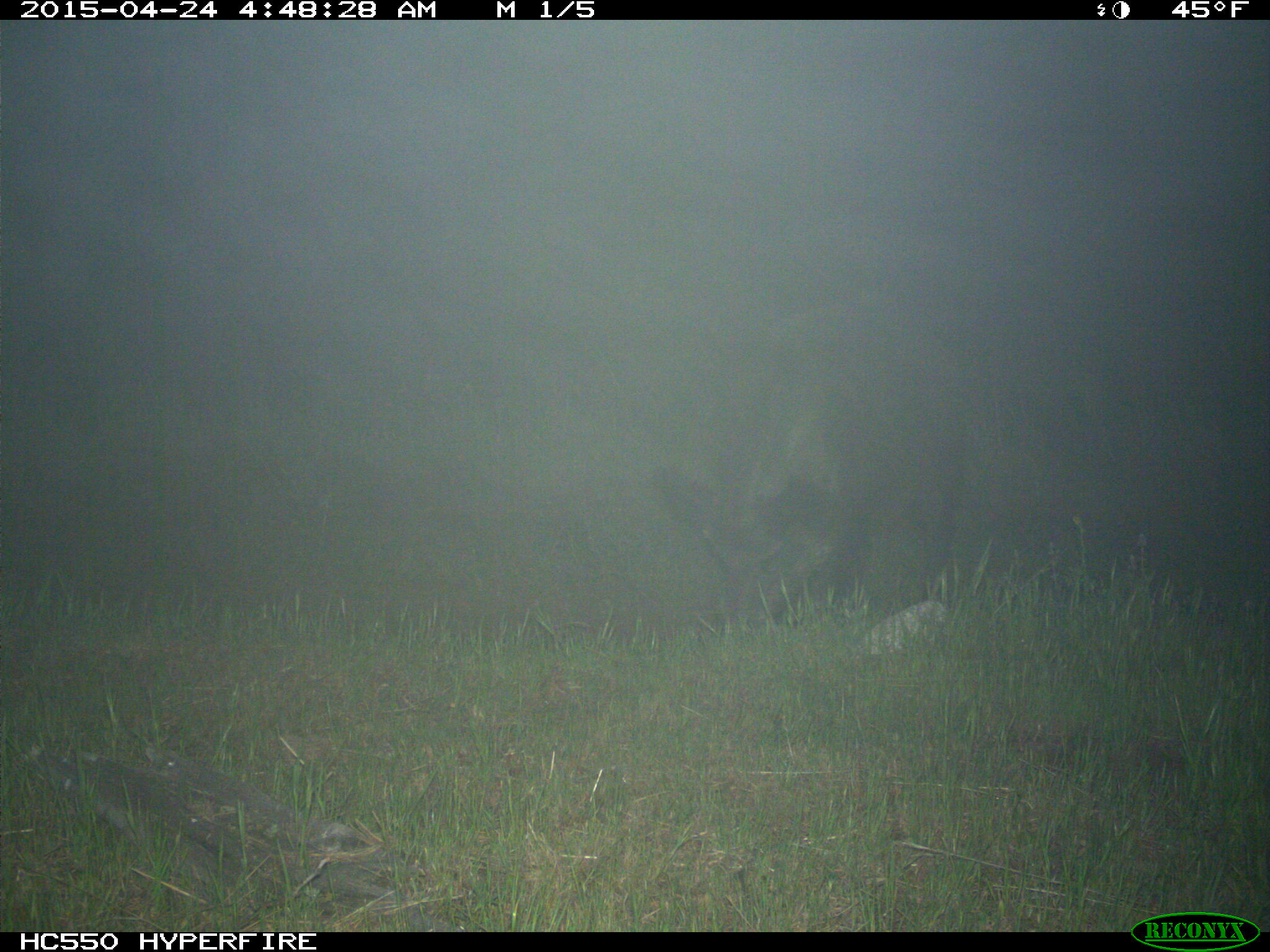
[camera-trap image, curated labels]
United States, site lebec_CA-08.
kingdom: Animalia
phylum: Chordata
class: Mammalia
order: Artiodactyla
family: Suidae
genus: Sus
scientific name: Sus scrofa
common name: wild boar